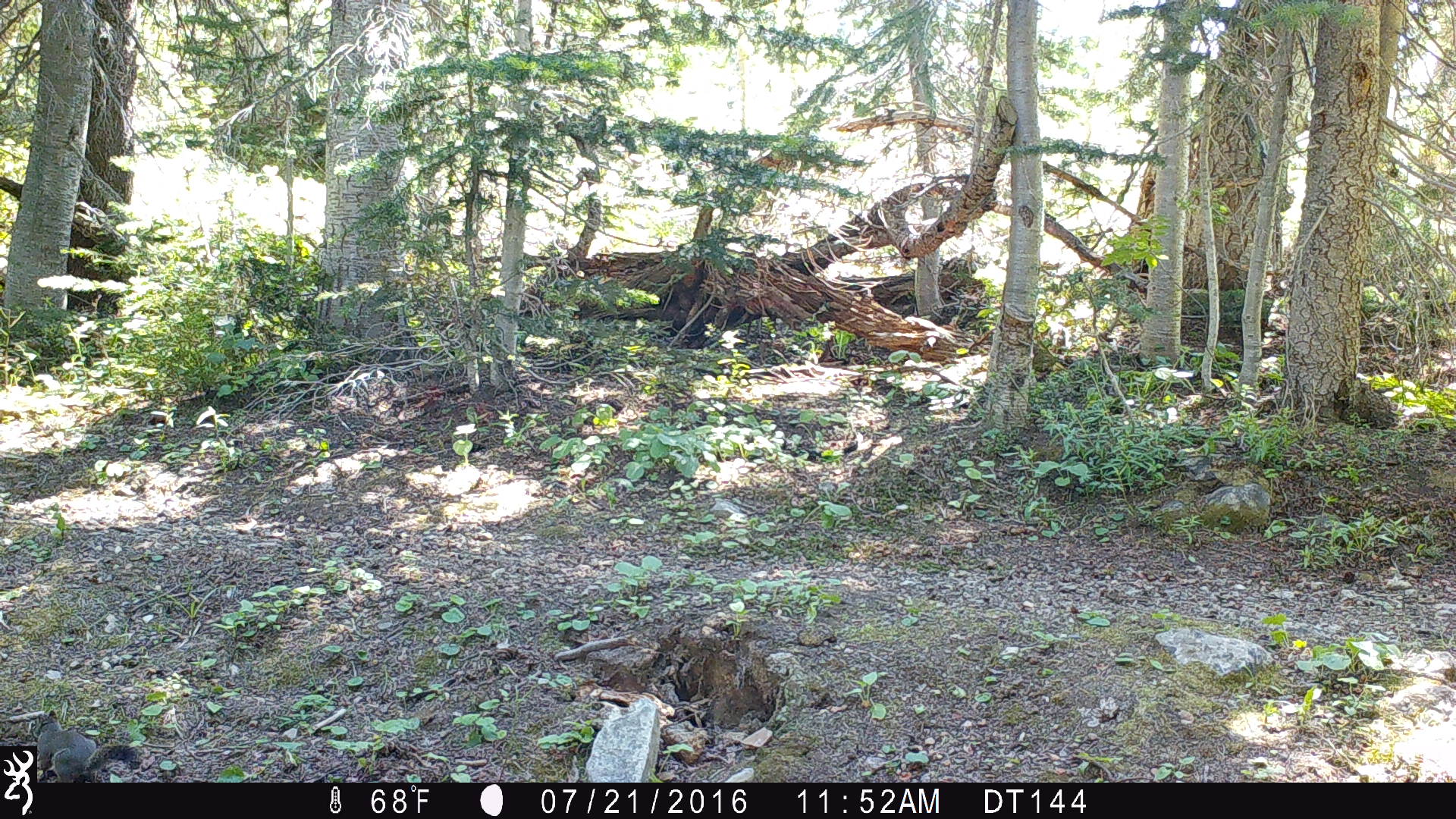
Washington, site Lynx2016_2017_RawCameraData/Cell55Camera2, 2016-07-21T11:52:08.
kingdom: Animalia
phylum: Chordata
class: Mammalia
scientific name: Mammalia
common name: small mammal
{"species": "small mammal (Mammalia)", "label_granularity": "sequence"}